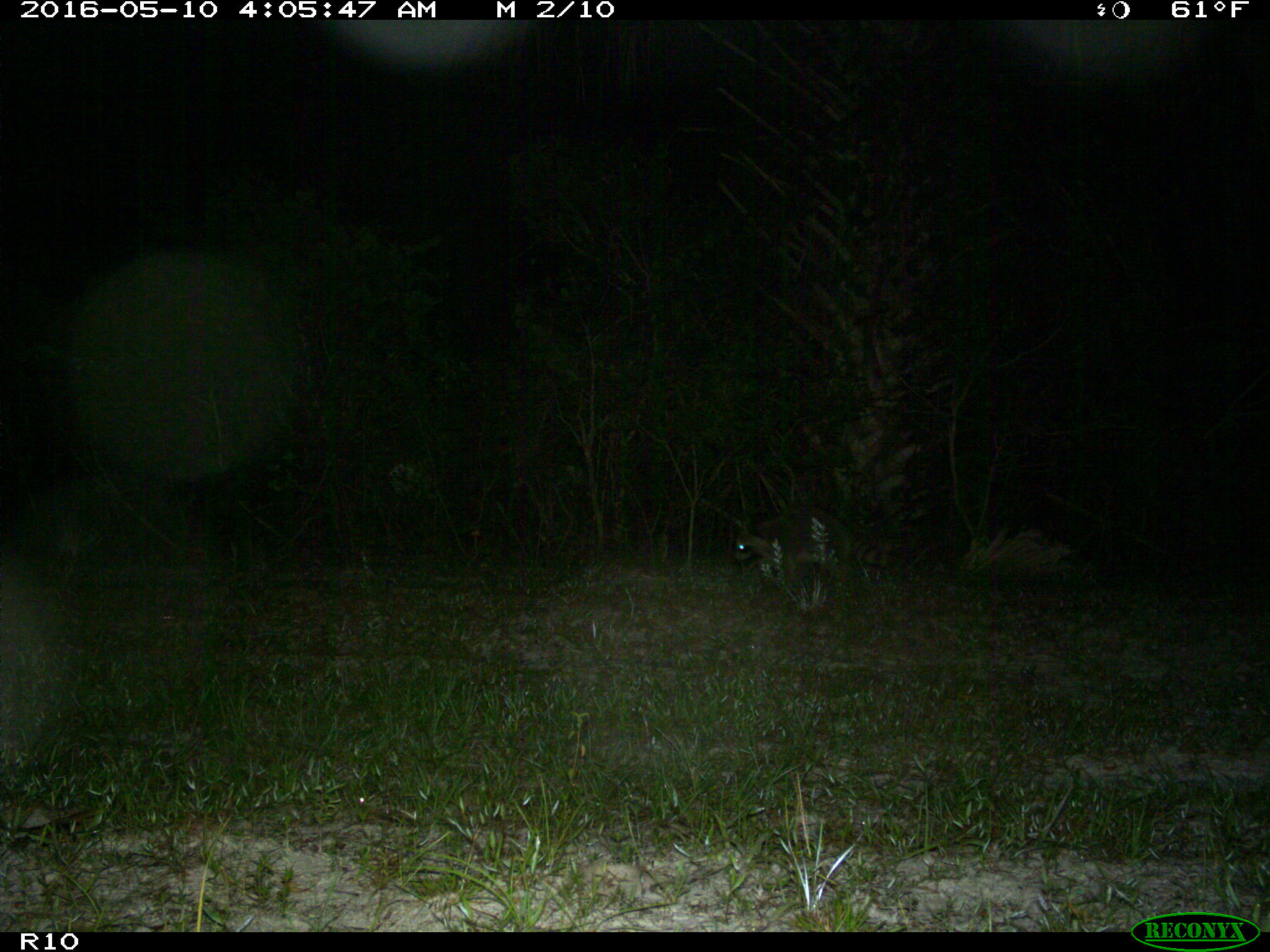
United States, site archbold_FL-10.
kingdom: Animalia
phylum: Chordata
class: Mammalia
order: Carnivora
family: Procyonidae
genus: Procyon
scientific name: Procyon lotor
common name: common raccoon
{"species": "Procyon lotor (common raccoon)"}